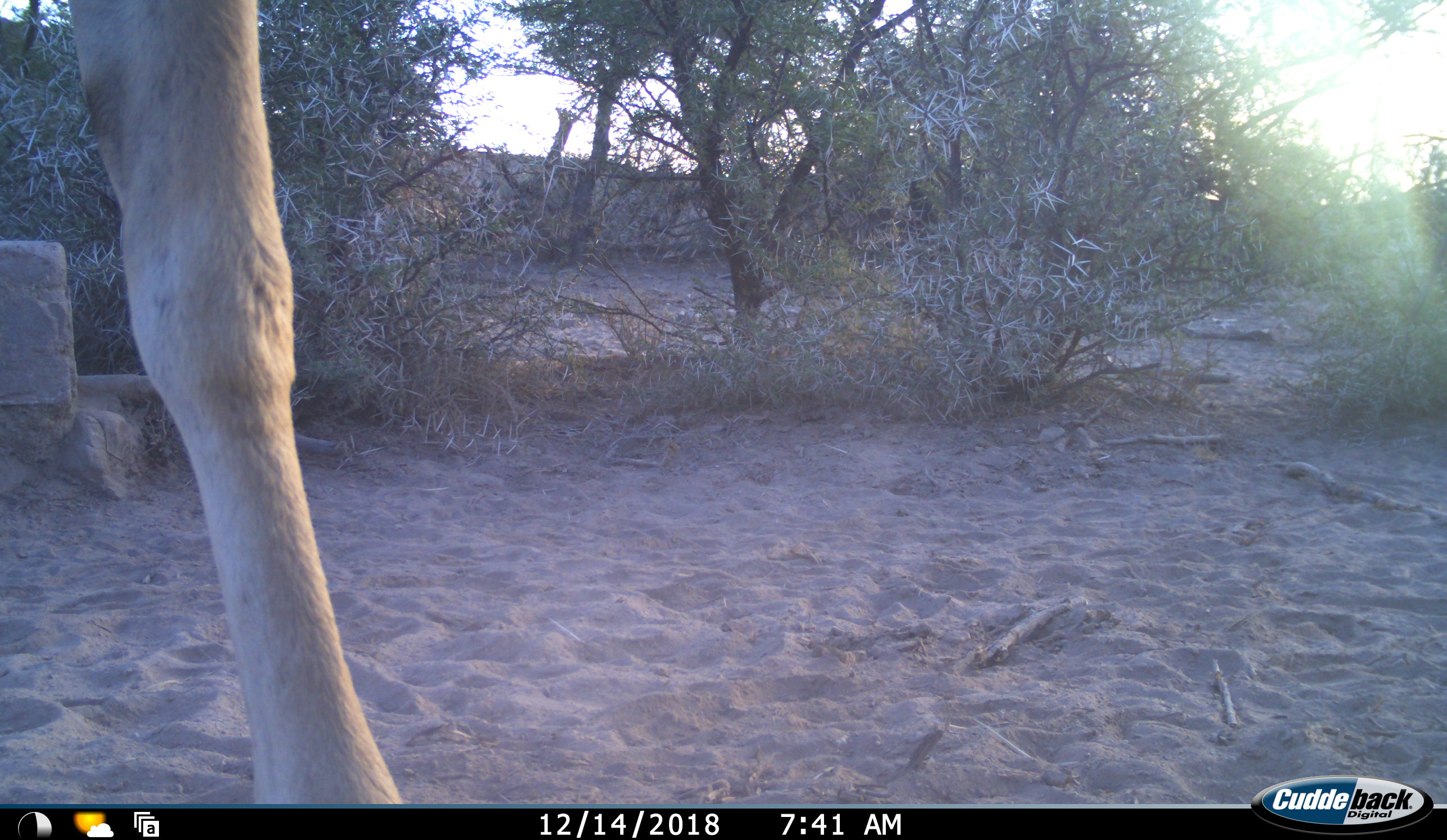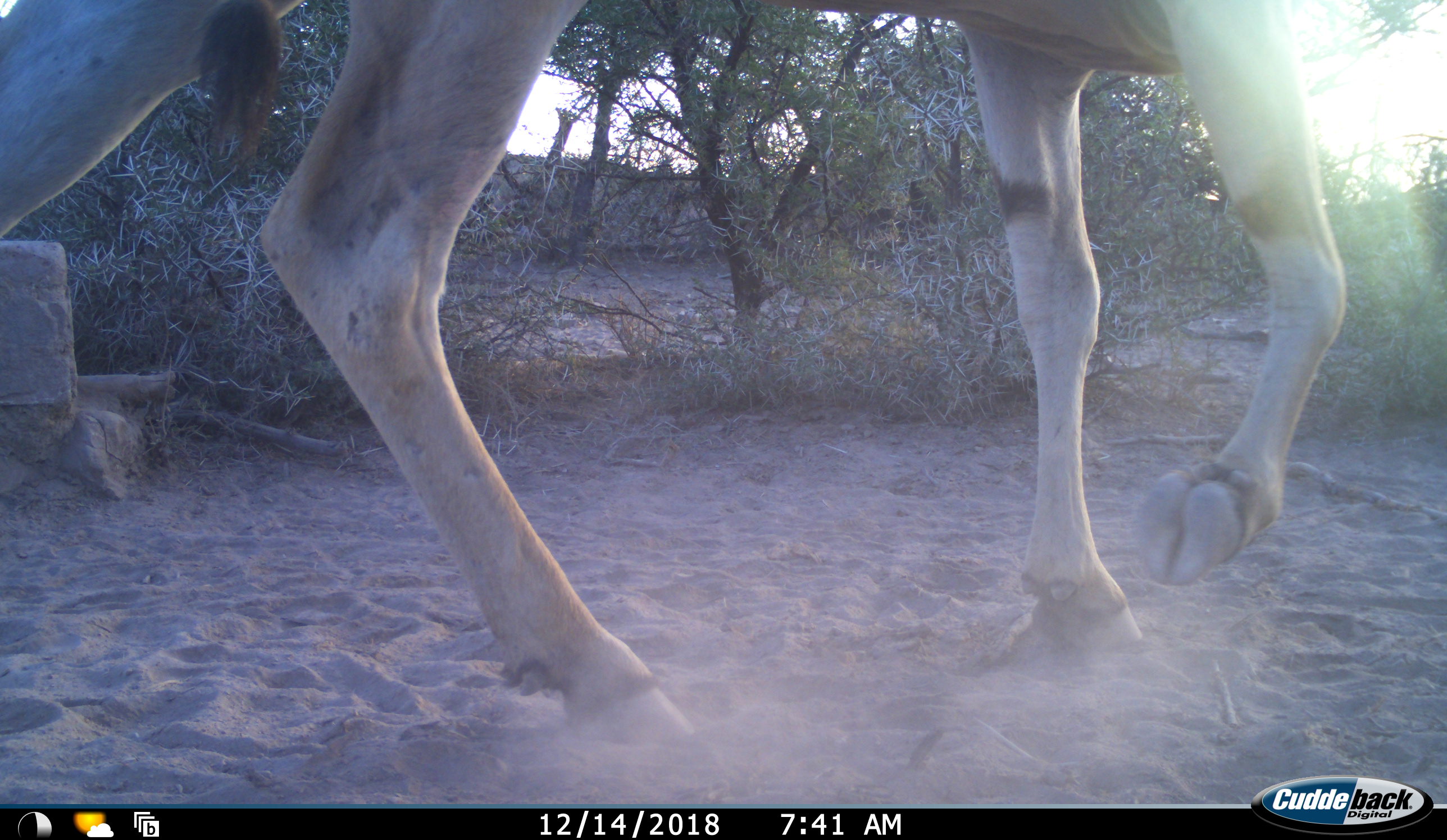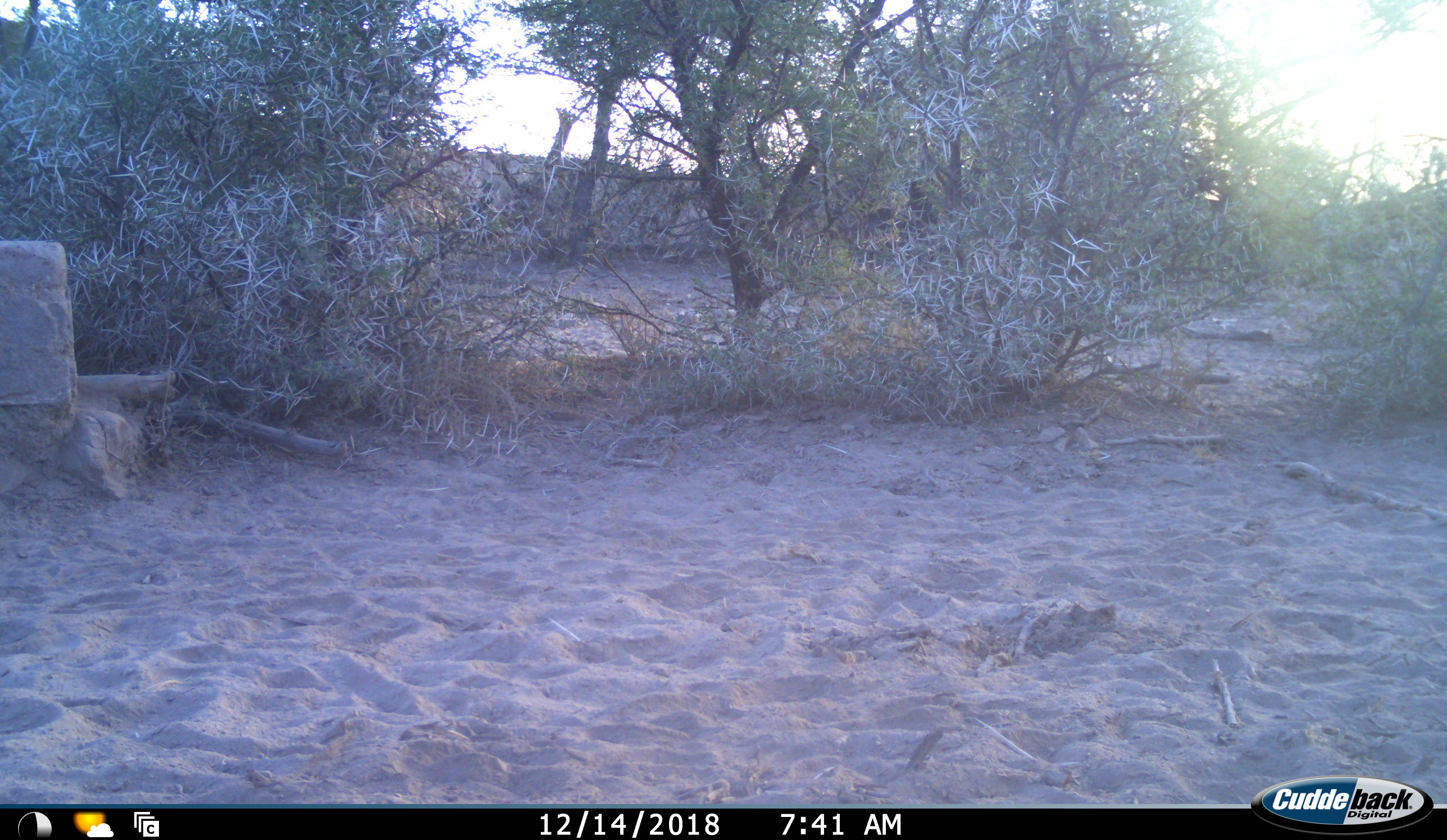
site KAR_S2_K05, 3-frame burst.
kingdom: Animalia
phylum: Chordata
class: Mammalia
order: Artiodactyla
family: Bovidae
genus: Tragelaphus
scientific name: Tragelaphus oryx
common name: eland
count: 1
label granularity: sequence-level